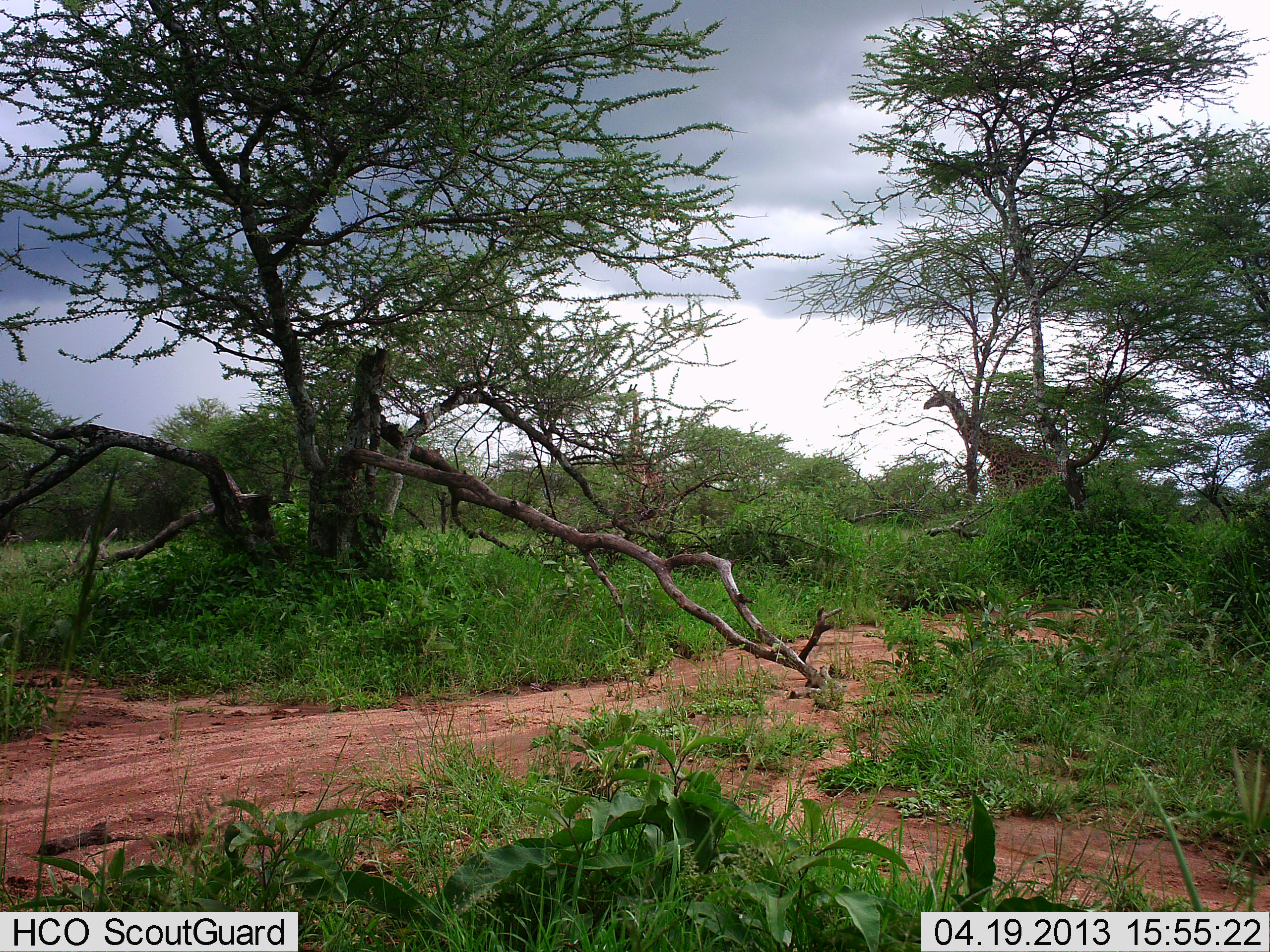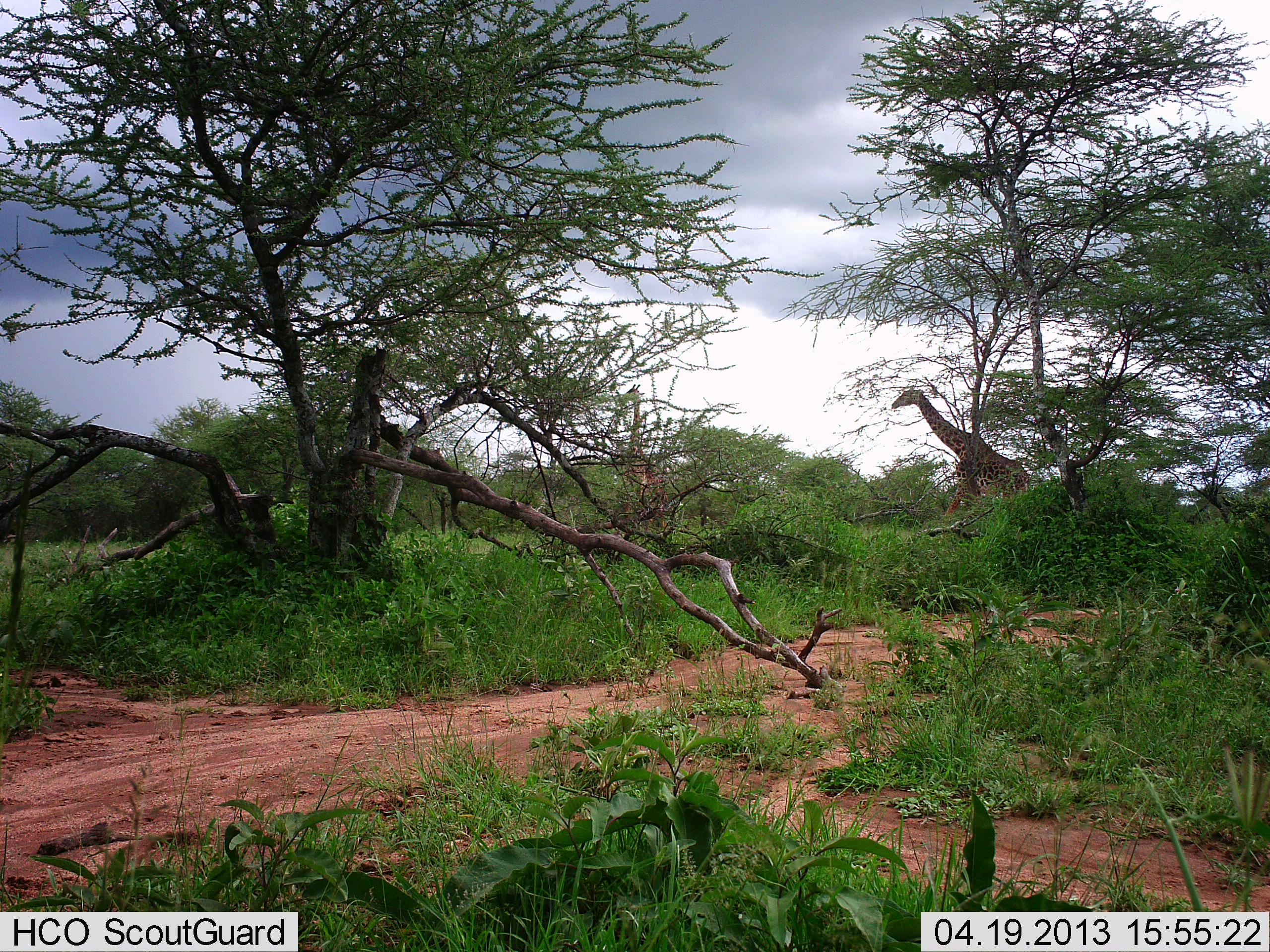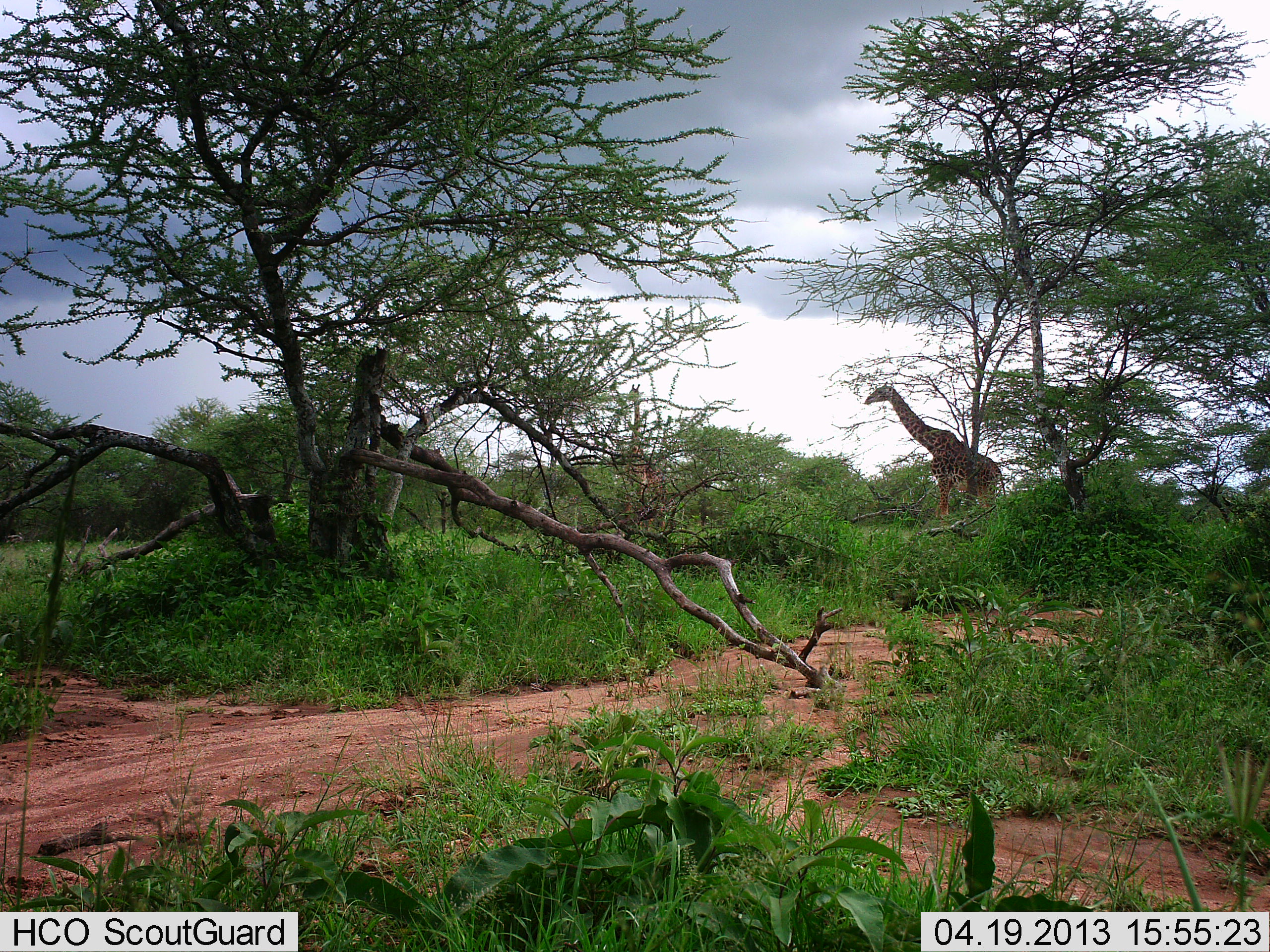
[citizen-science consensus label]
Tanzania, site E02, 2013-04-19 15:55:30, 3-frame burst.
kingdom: Animalia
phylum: Chordata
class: Mammalia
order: Artiodactyla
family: Giraffidae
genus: Giraffa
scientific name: Giraffa camelopardalis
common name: giraffe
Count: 1.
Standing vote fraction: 23%.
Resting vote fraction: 0%.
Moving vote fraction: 100%.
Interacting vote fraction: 0%.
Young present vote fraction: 0%.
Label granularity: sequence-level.